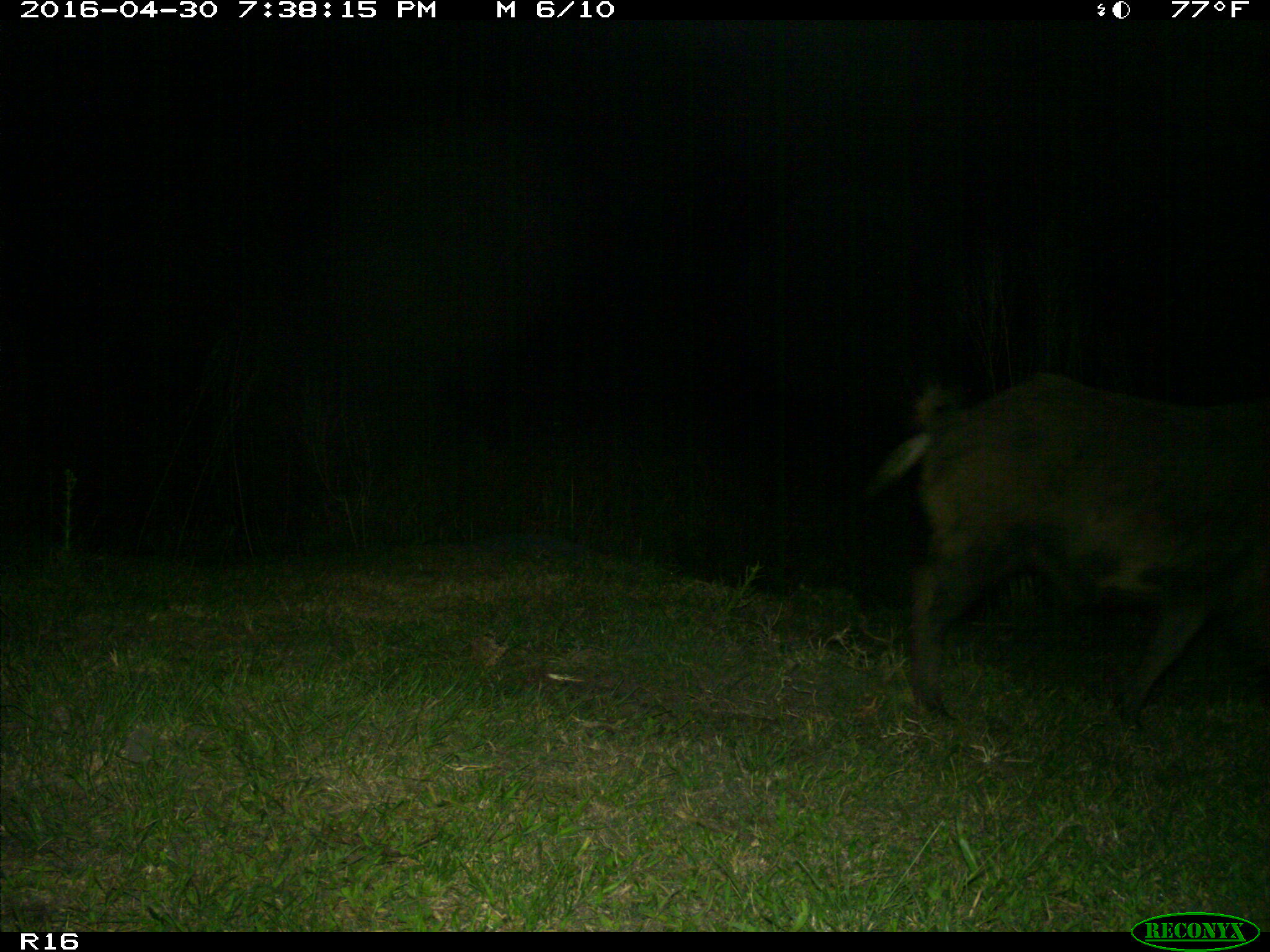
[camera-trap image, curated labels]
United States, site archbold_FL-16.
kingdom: Animalia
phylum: Chordata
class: Mammalia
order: Artiodactyla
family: Suidae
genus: Sus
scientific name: Sus scrofa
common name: wild boar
Sus scrofa (wild boar).